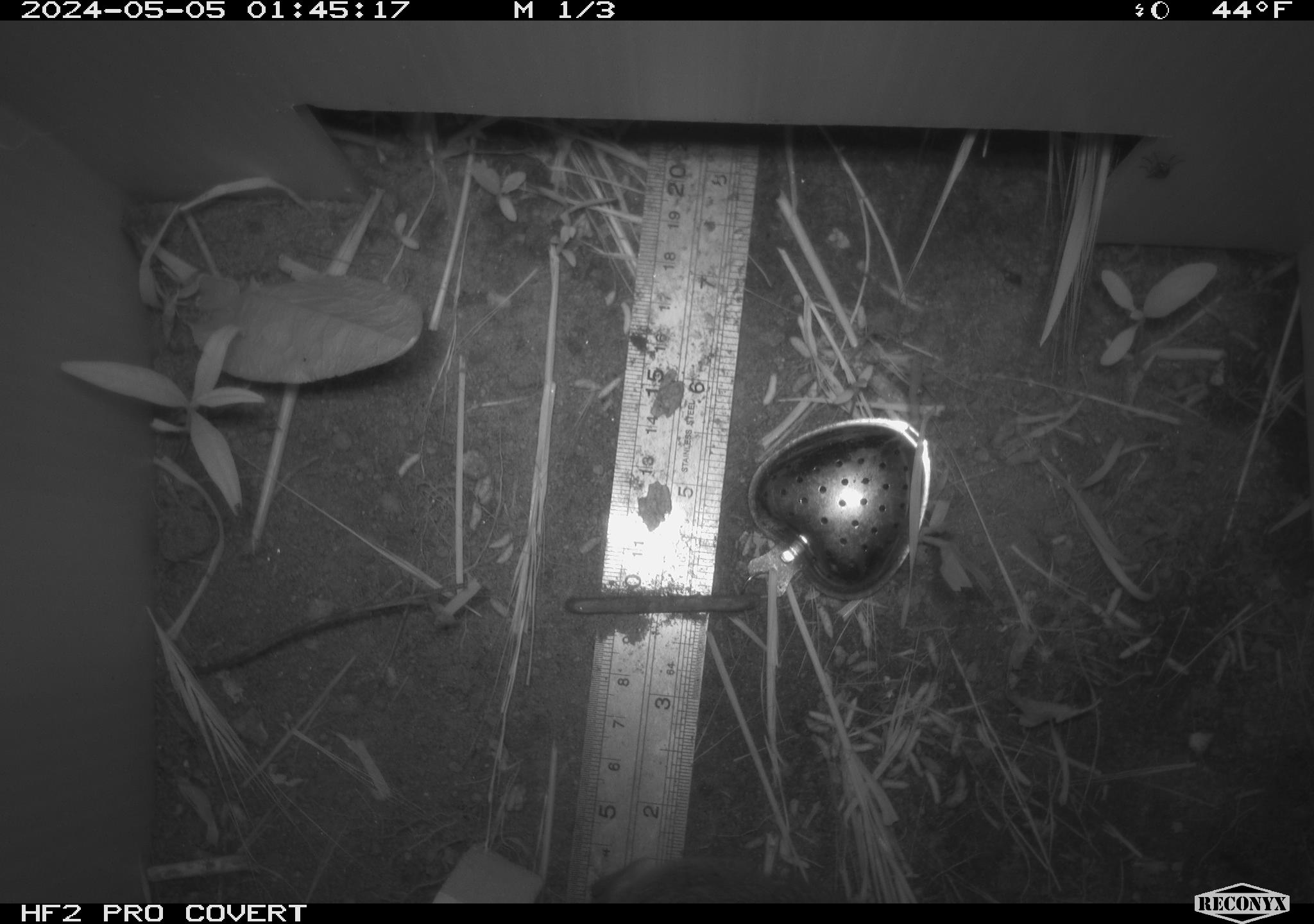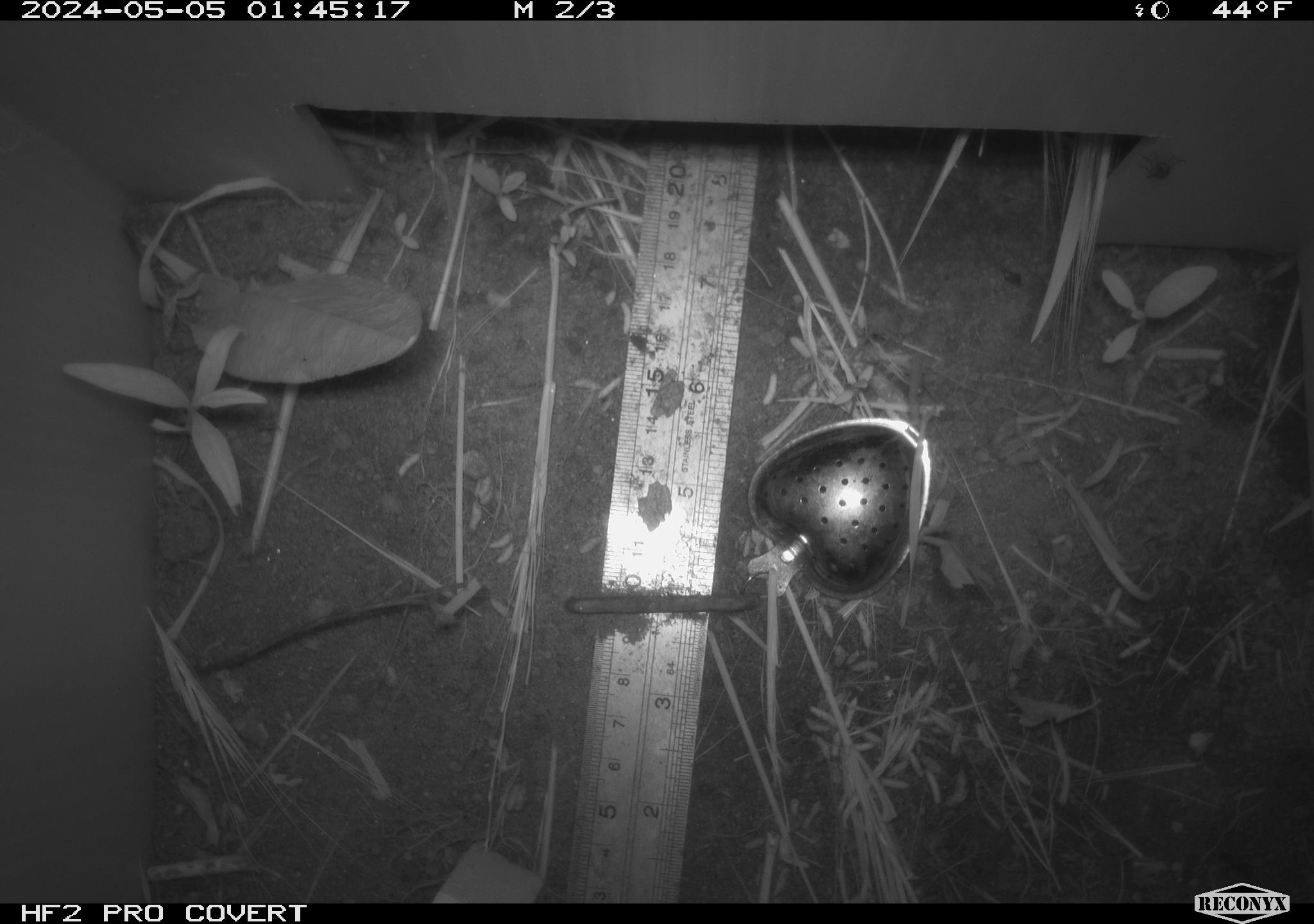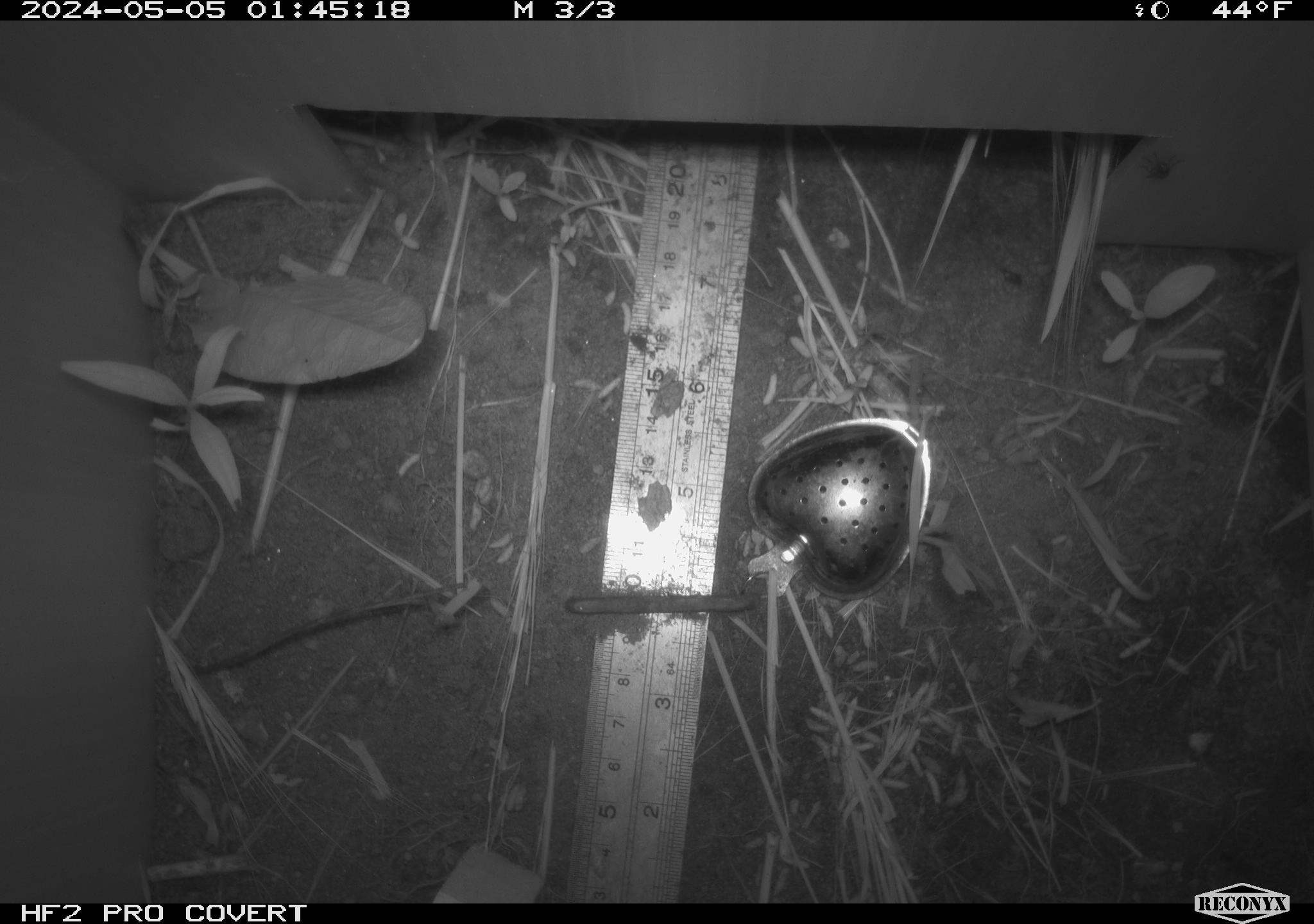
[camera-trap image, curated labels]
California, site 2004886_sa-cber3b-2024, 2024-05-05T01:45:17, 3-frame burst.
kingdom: Animalia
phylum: Chordata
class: Mammalia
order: Rodentia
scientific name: Rodentia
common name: rodent